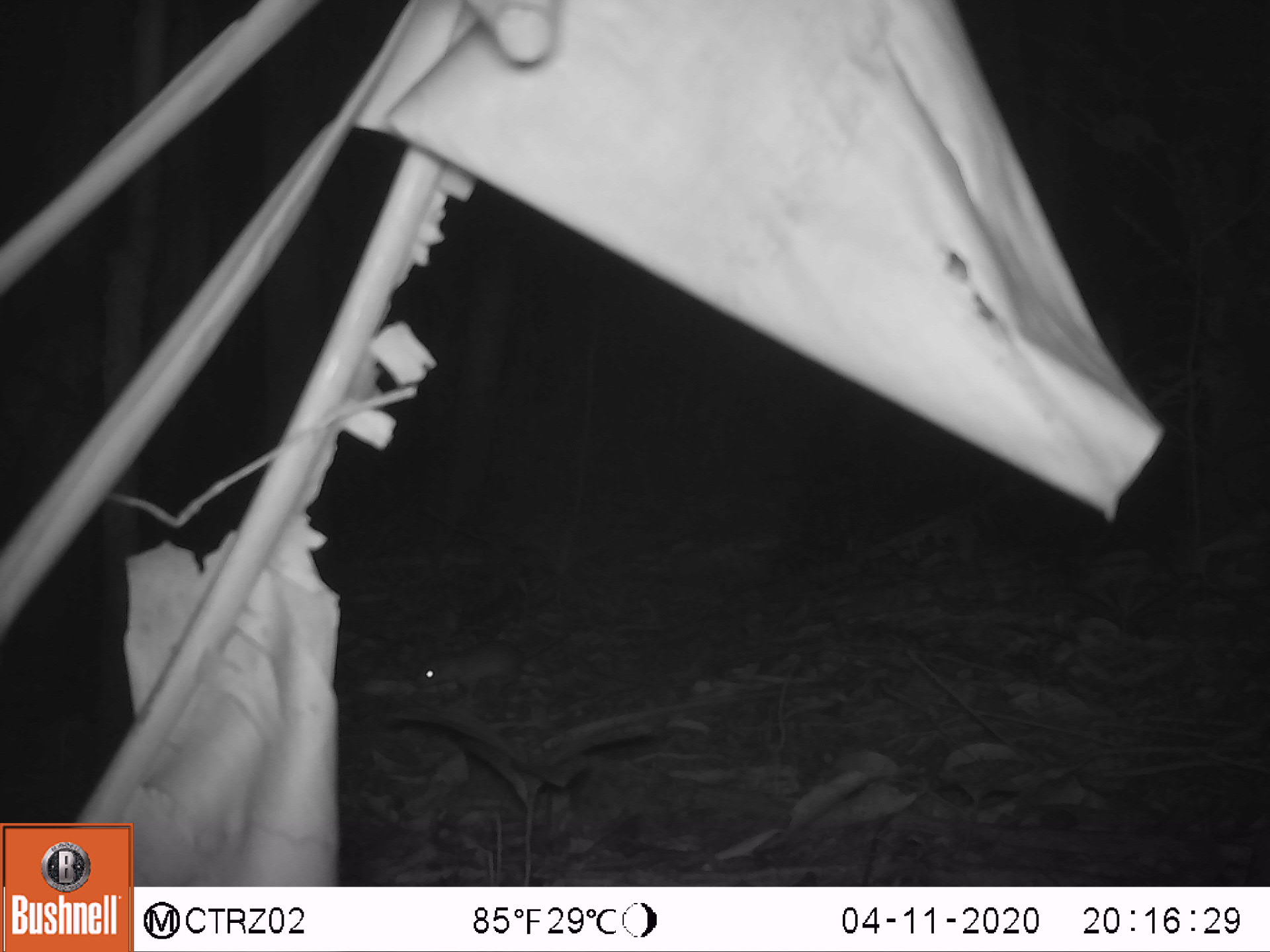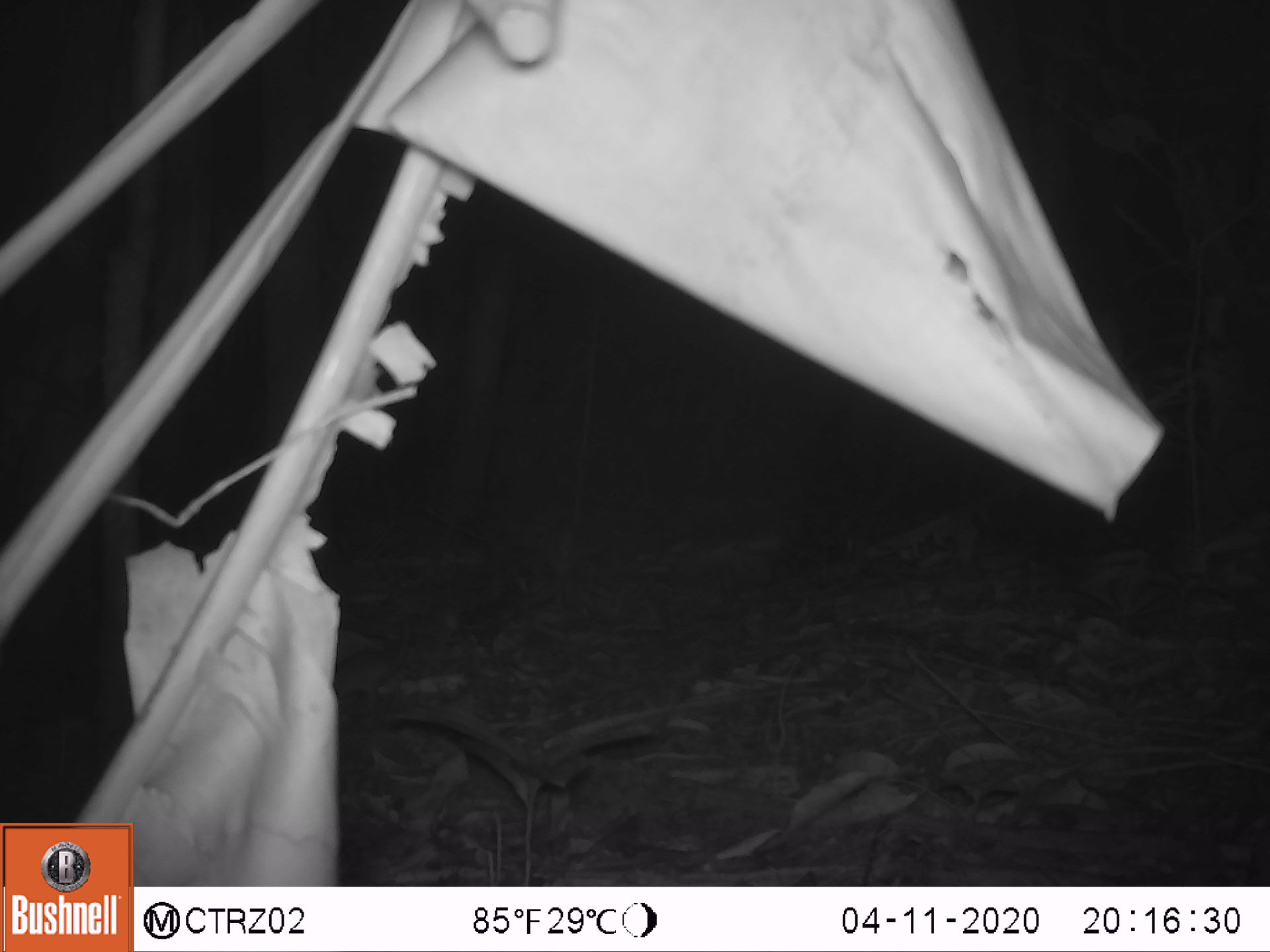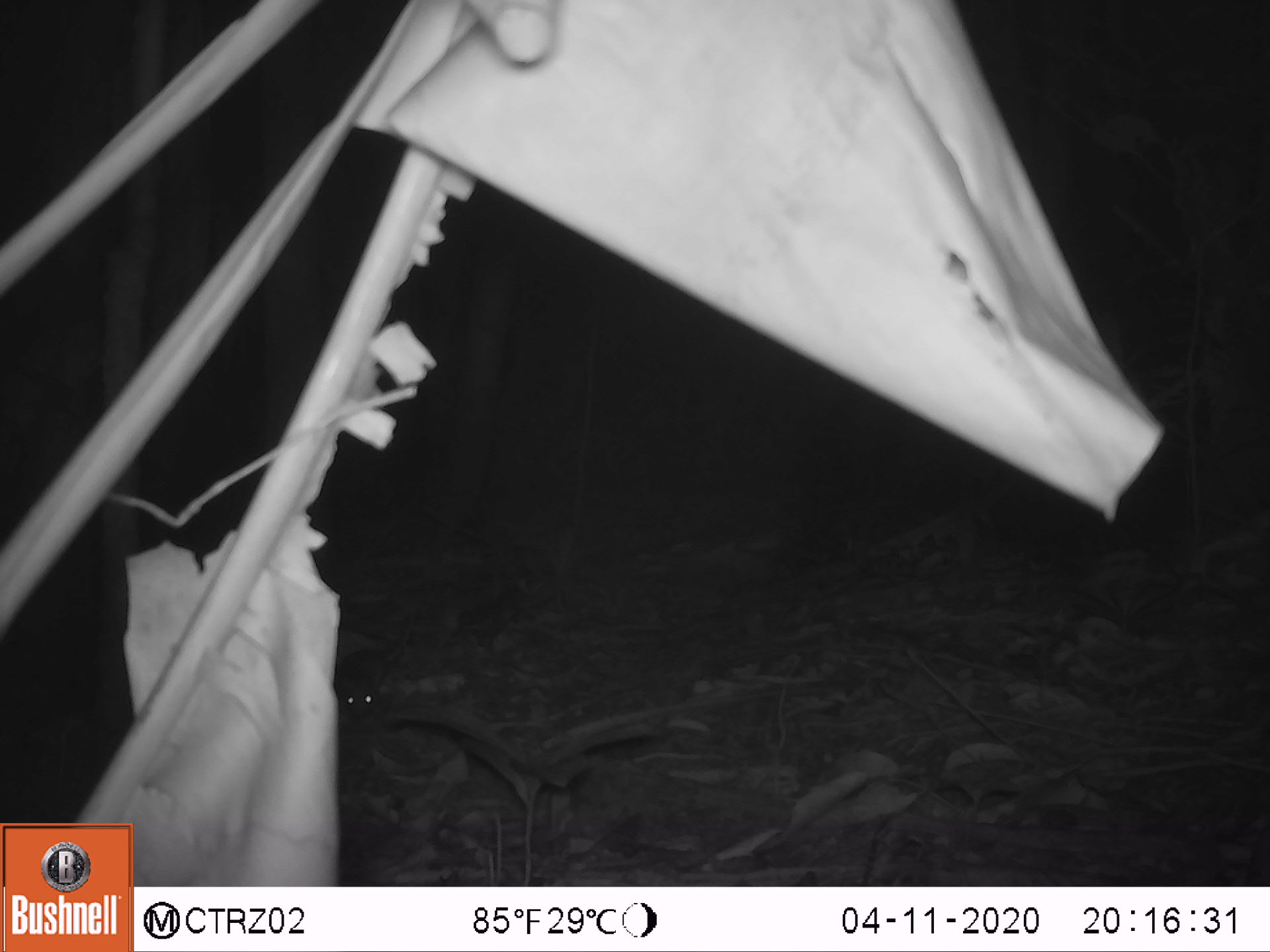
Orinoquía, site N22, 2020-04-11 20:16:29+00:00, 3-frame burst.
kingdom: Animalia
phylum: Chordata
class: Mammalia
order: Rodentia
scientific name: Rodentia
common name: rodent